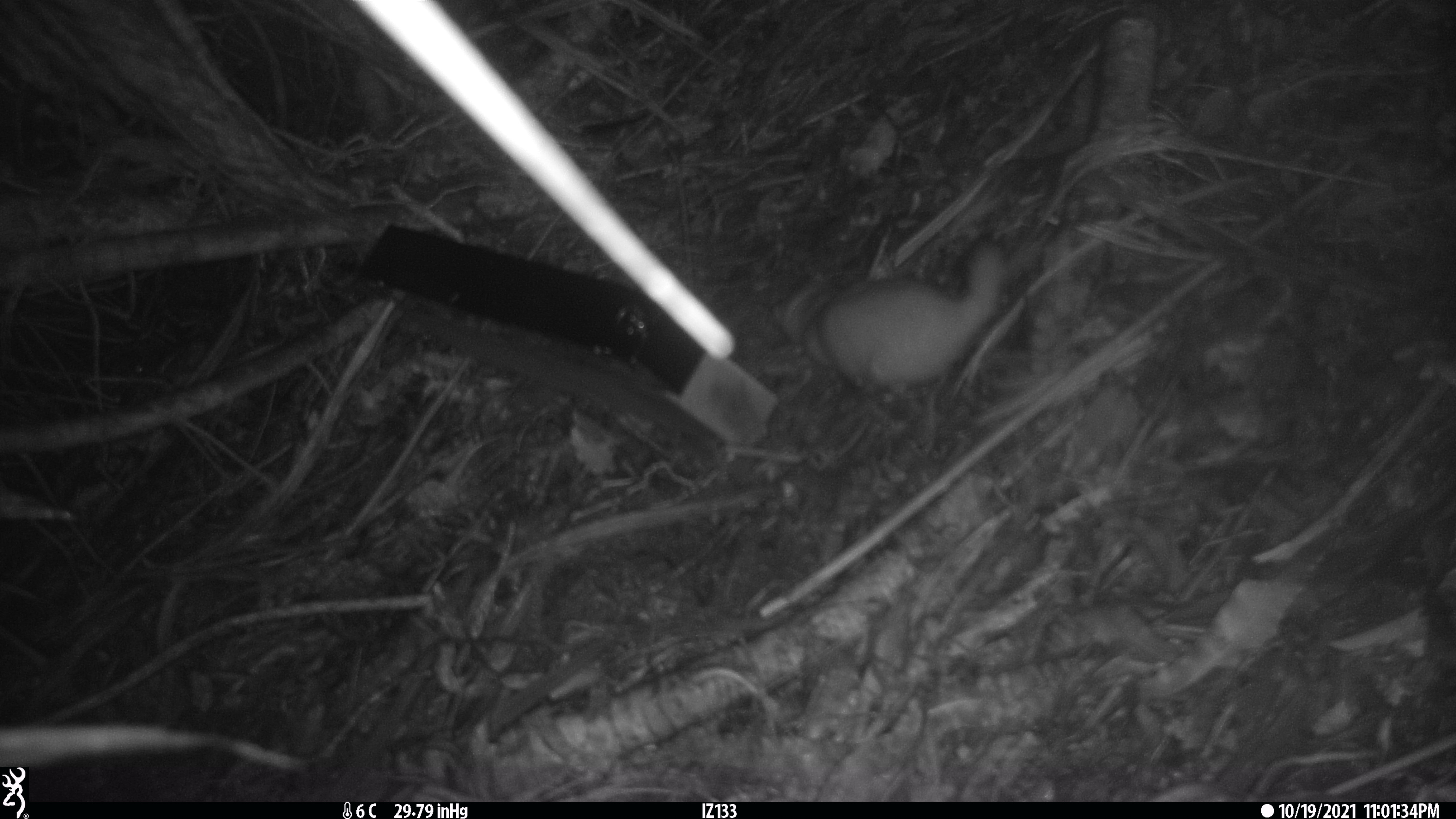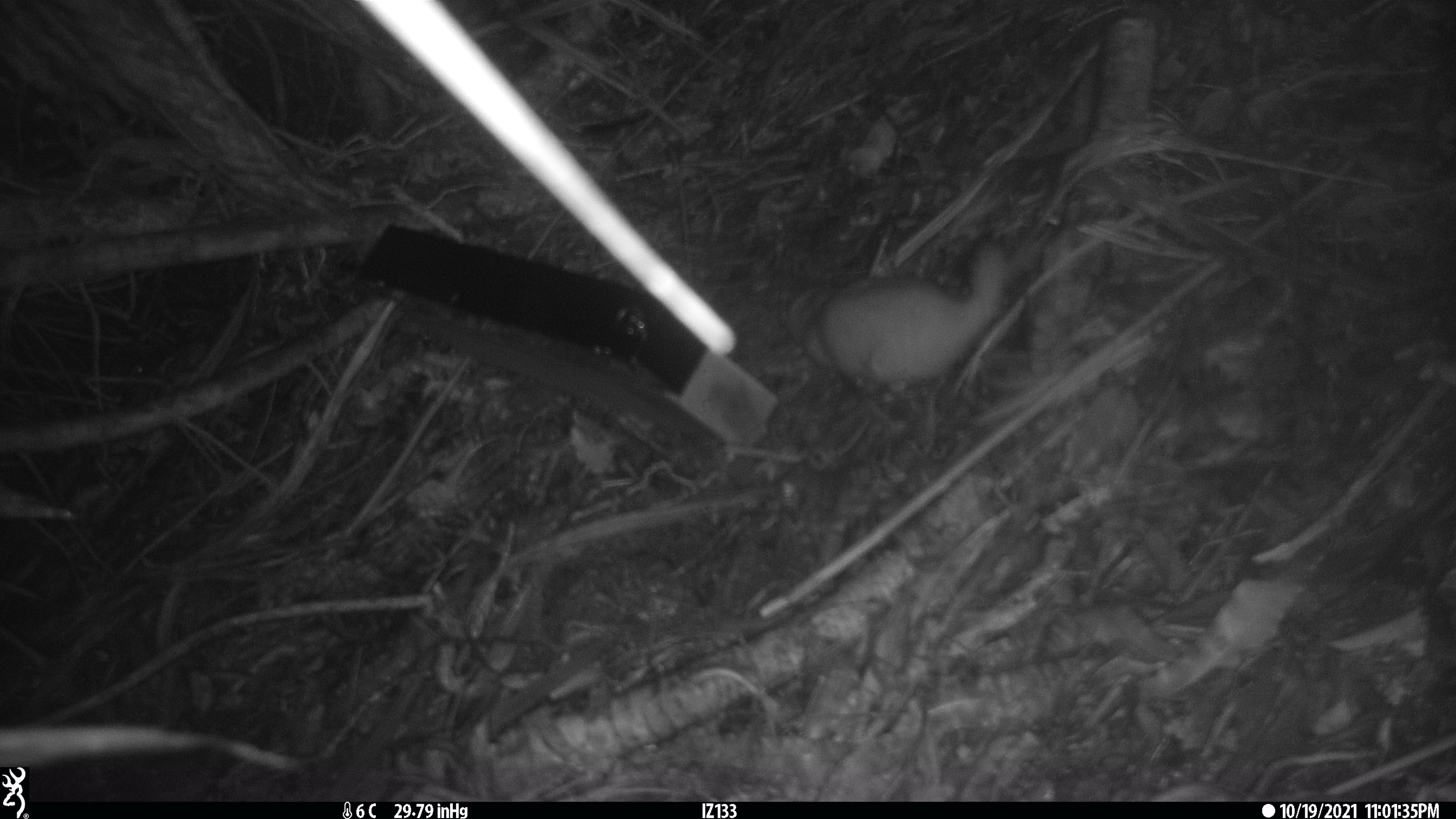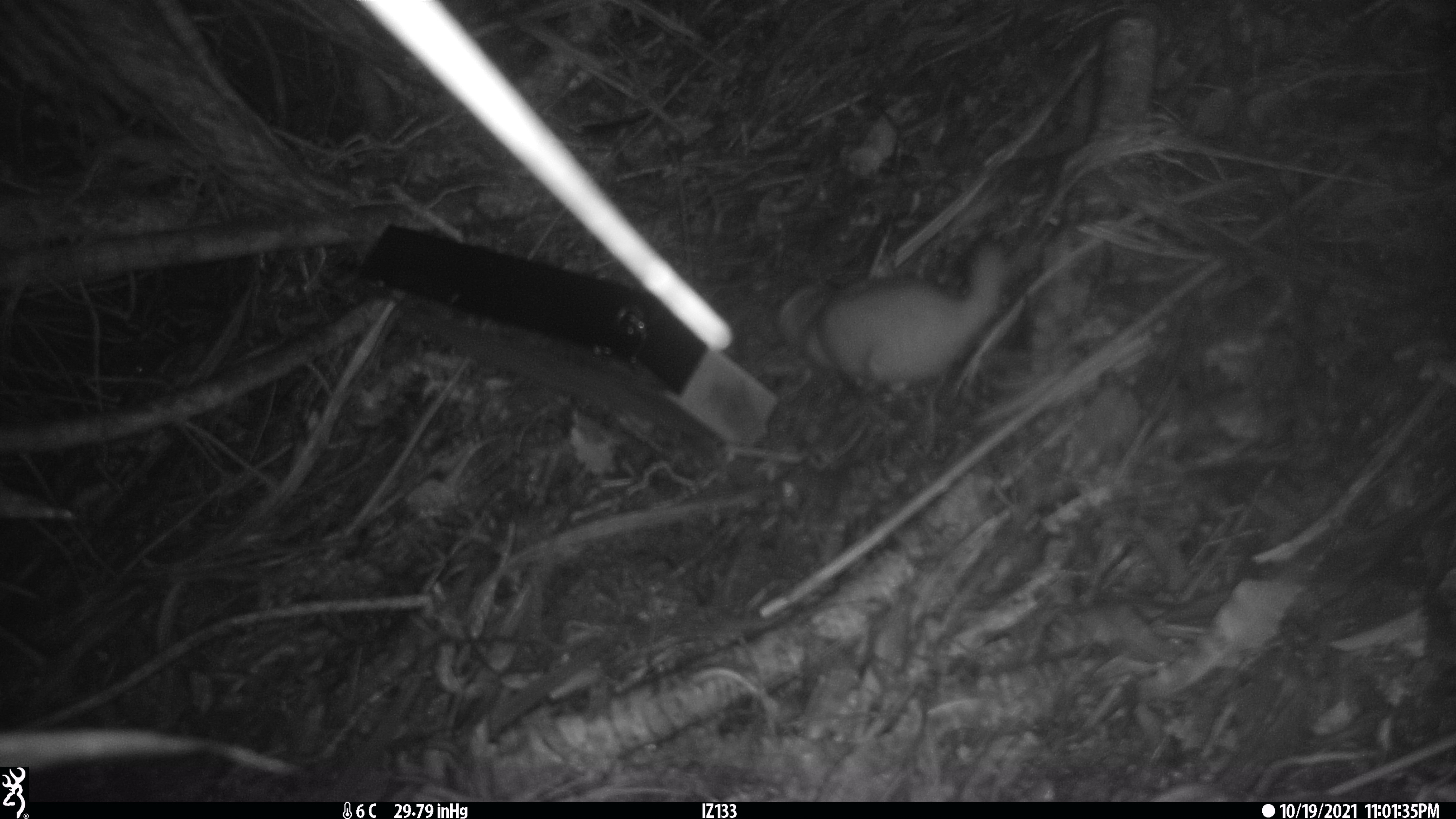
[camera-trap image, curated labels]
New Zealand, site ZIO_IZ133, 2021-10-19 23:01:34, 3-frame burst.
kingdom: Animalia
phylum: Chordata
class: Mammalia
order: Carnivora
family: Mustelidae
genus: Mustela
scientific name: Mustela erminea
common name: stoat